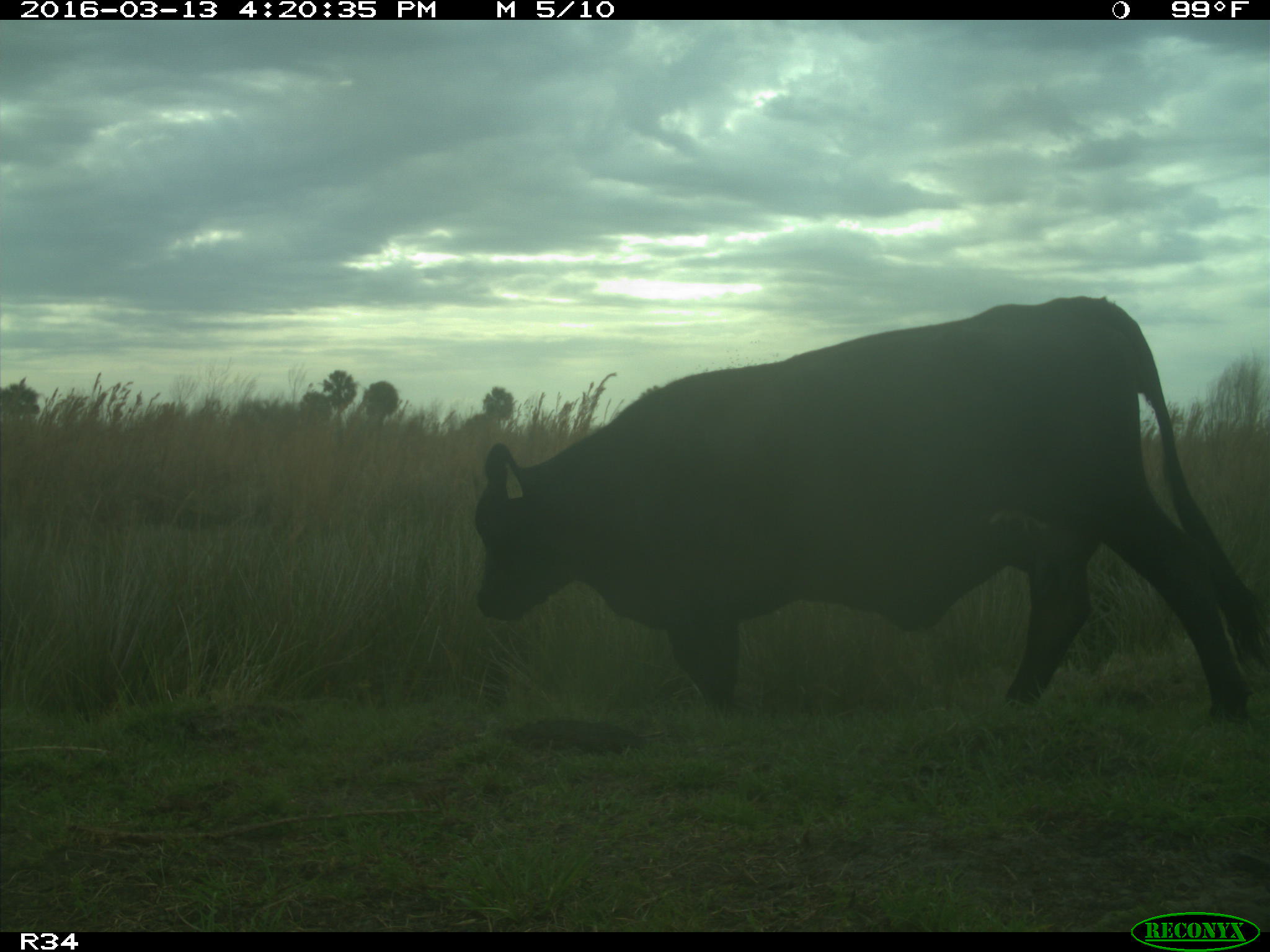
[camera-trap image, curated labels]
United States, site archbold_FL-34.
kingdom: Animalia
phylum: Chordata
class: Mammalia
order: Artiodactyla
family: Bovidae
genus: Bos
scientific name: Bos taurus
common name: domestic cow